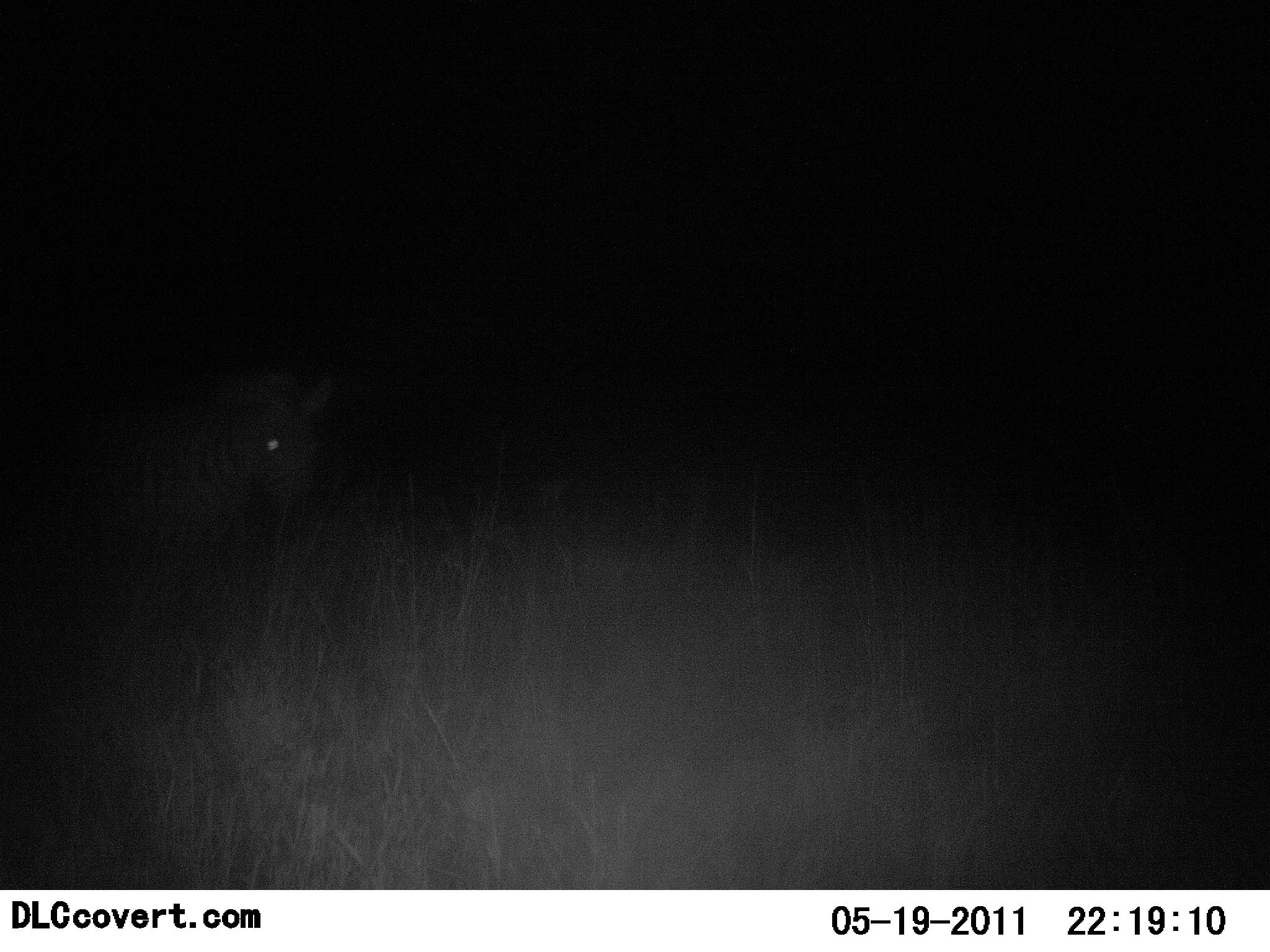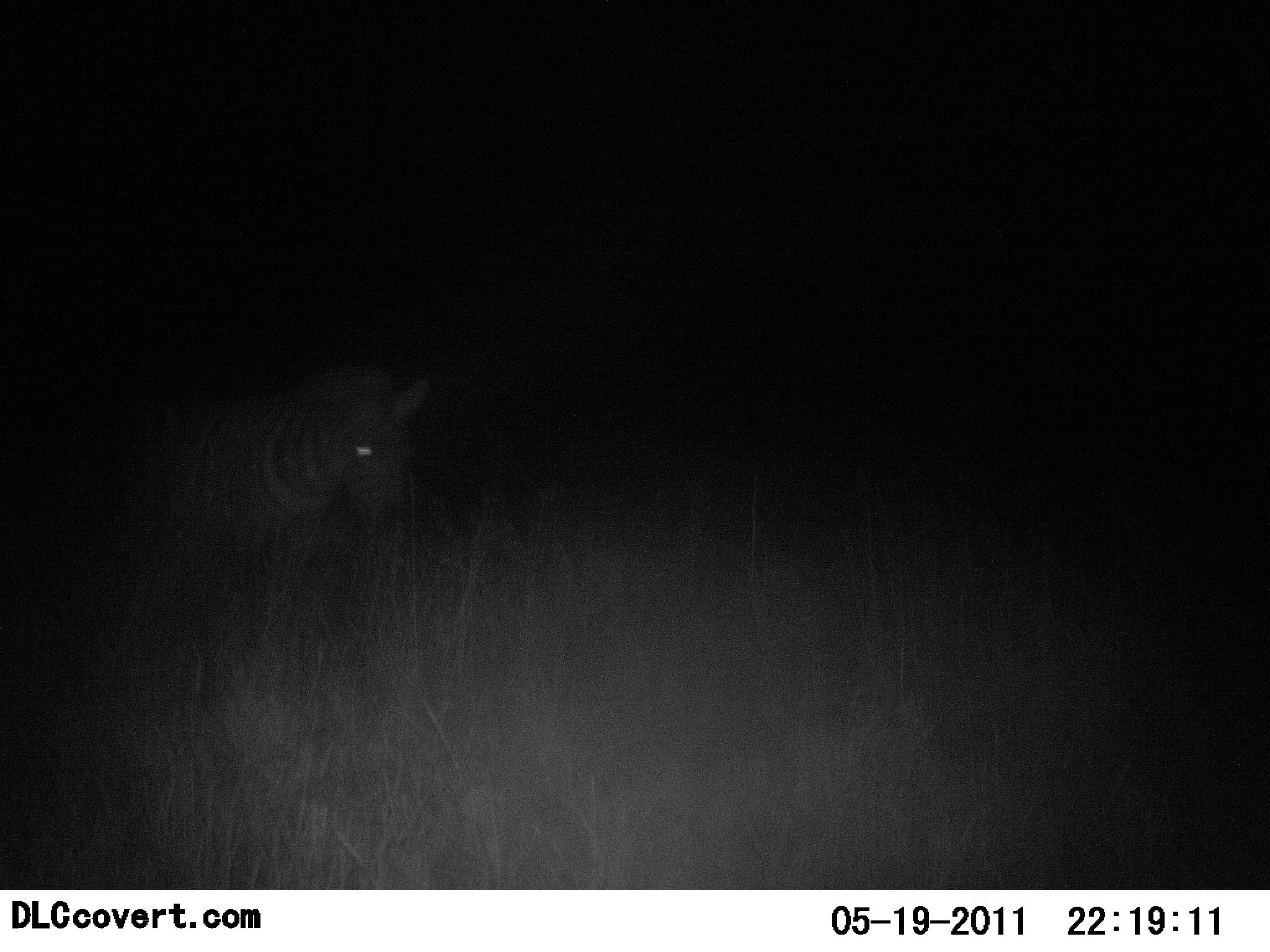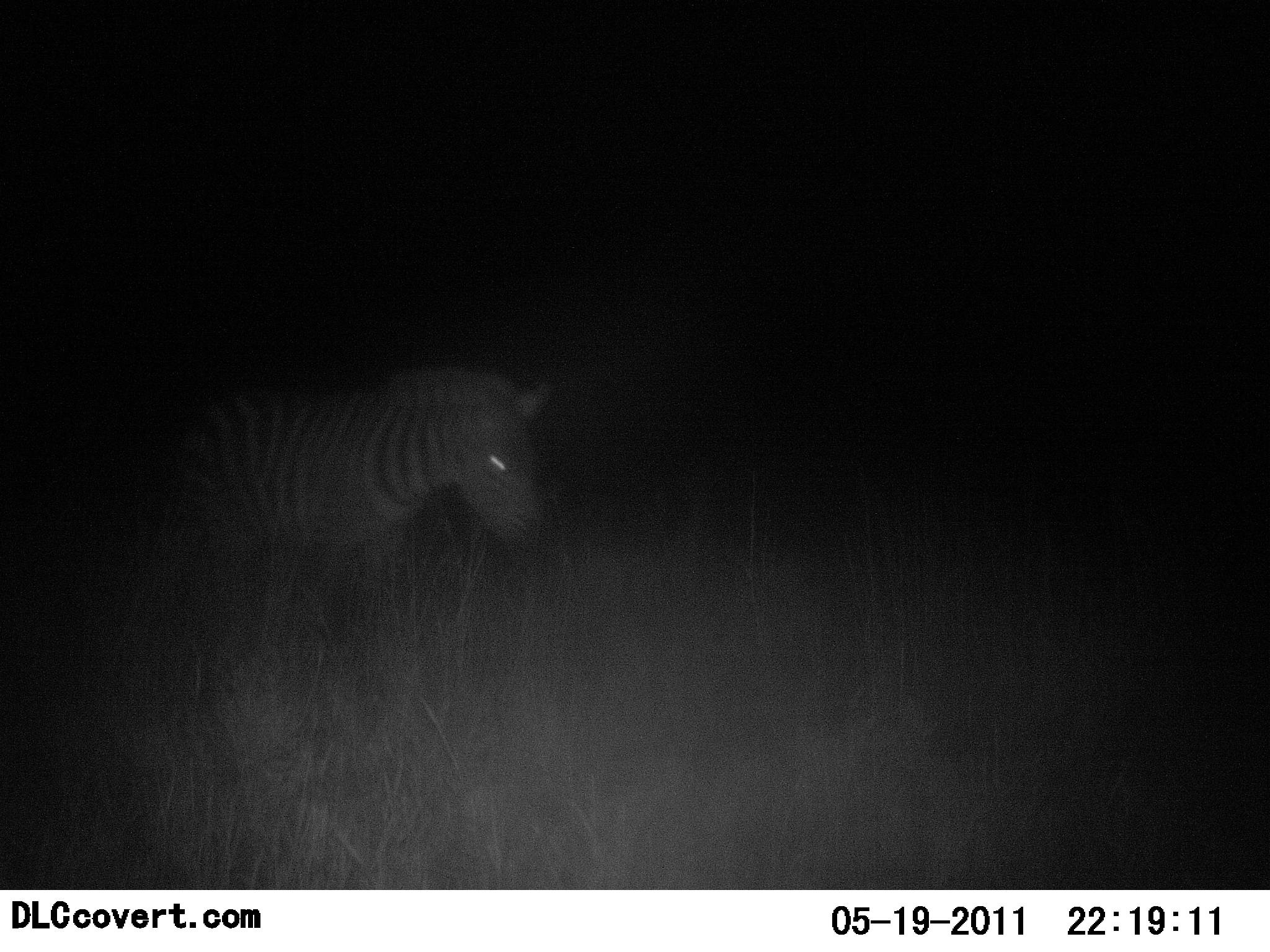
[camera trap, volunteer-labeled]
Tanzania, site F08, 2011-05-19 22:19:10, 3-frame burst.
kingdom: Animalia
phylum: Chordata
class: Mammalia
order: Perissodactyla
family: Equidae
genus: Equus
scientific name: Equus quagga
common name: plains zebra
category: zebra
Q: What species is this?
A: Zebra (plains zebra) (Equus quagga).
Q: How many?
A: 1.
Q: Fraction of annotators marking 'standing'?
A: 15%.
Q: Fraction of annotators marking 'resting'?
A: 0%.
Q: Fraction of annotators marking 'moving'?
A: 85%.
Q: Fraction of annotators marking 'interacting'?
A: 0%.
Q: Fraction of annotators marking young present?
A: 0%.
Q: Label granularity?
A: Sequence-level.